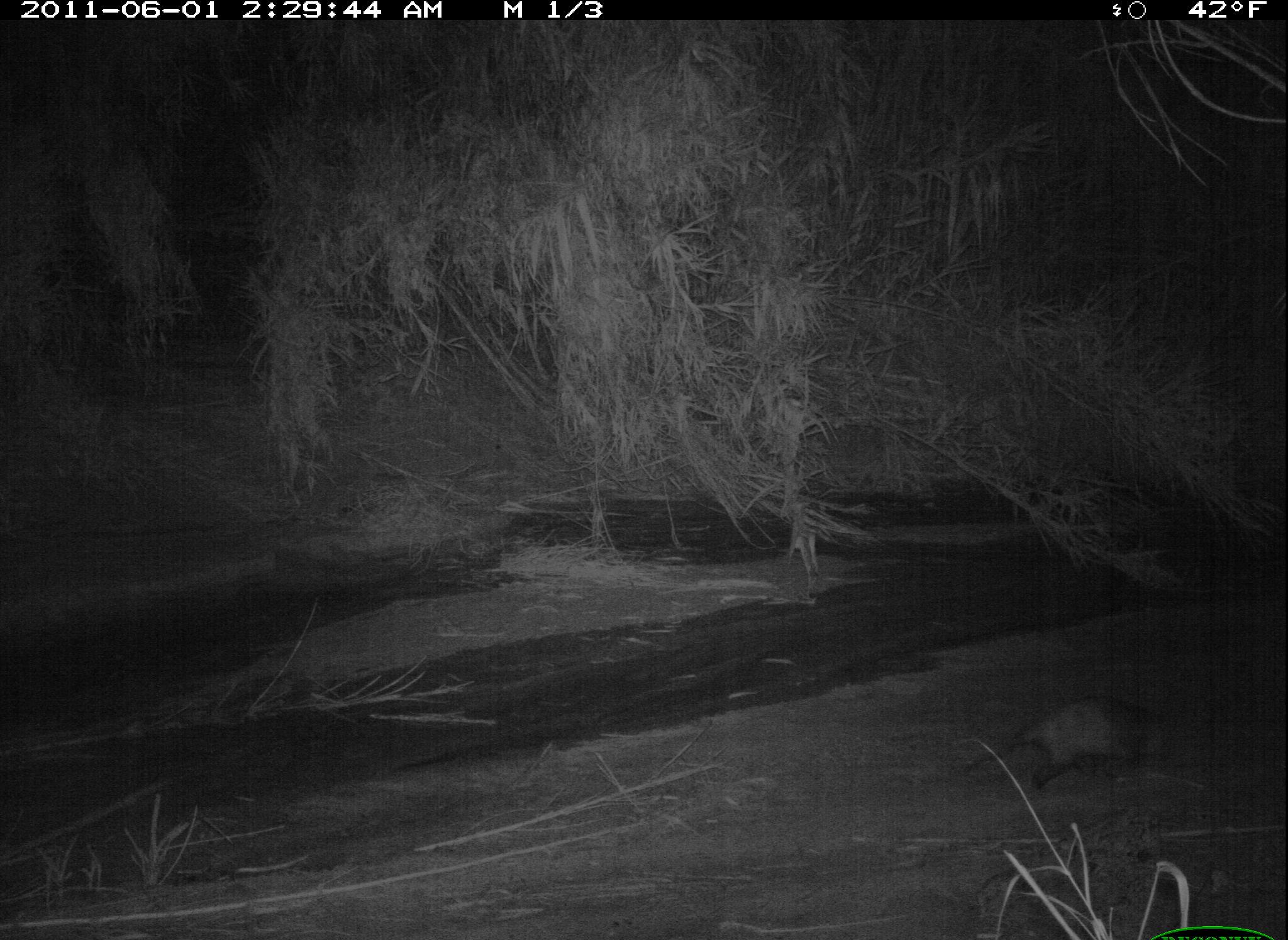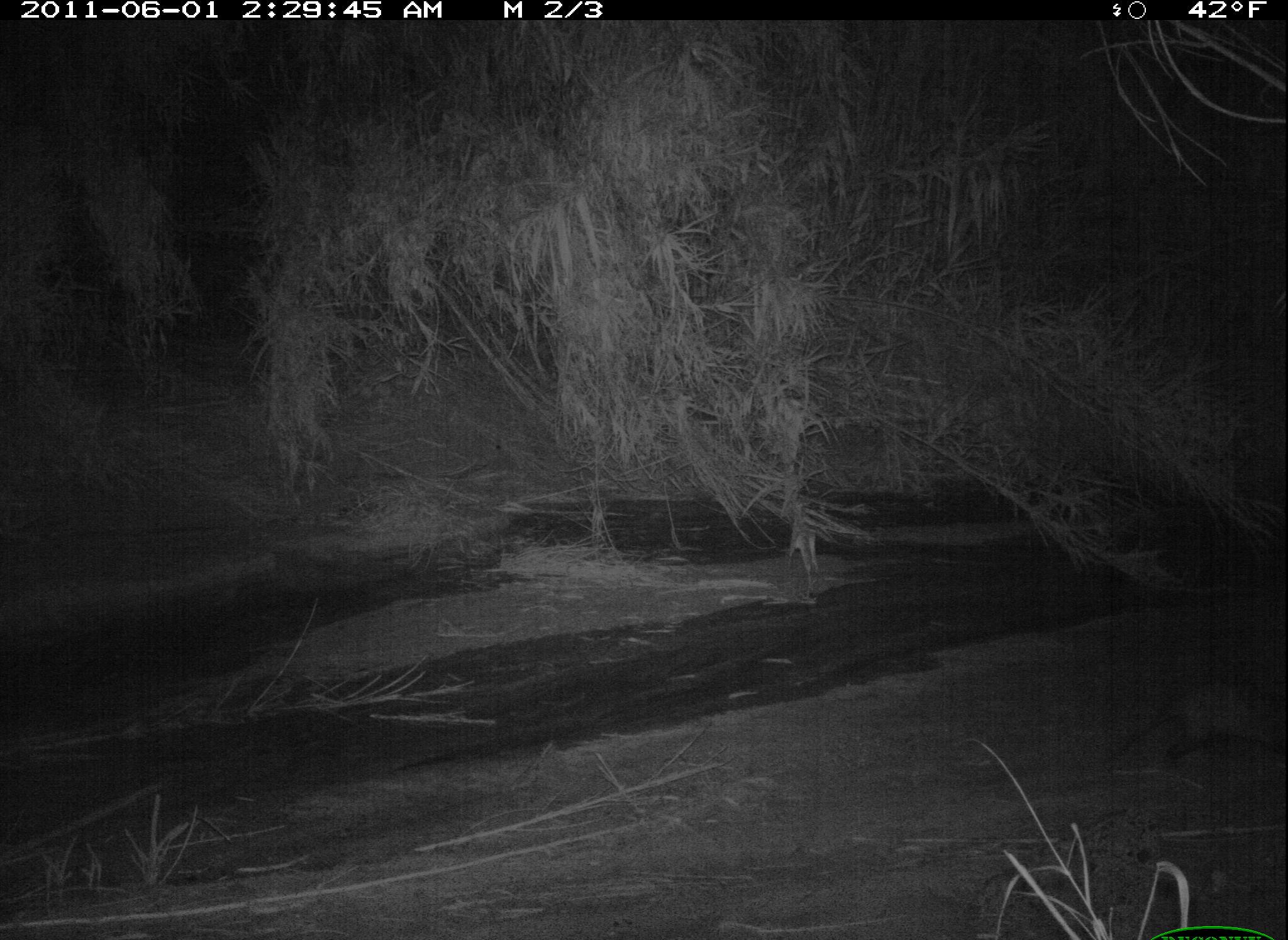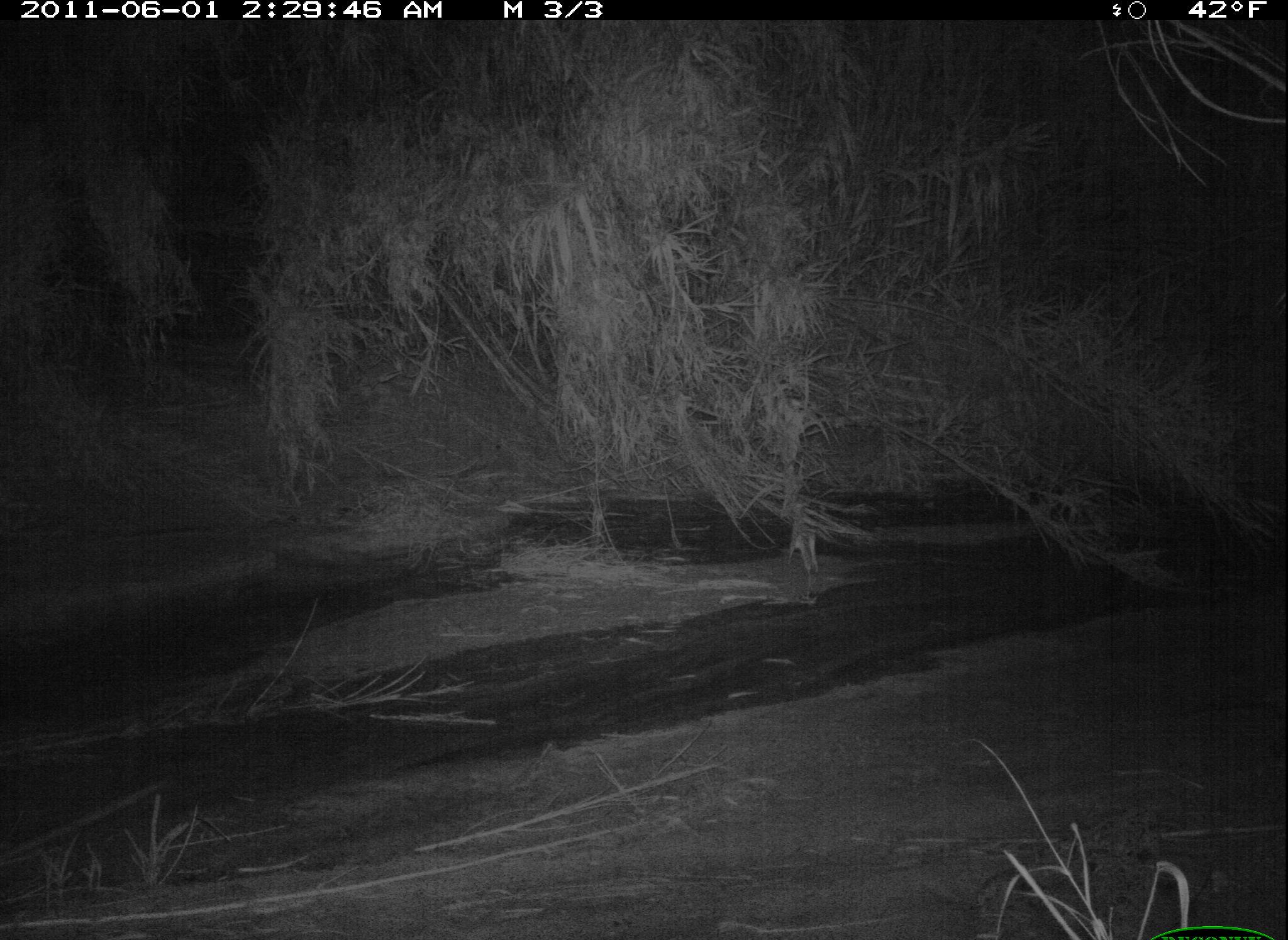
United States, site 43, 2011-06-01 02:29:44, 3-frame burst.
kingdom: Animalia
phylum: Chordata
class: Mammalia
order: Didelphimorphia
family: Didelphidae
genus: Didelphis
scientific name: Didelphis virginiana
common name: virginia opossum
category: opossum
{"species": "opossum (virginia opossum) (Didelphis virginiana)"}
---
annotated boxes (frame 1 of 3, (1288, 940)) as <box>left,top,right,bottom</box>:
opossum: <box>952,680,1201,801</box>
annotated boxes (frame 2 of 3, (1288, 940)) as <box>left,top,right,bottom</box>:
opossum: <box>1087,654,1286,778</box>